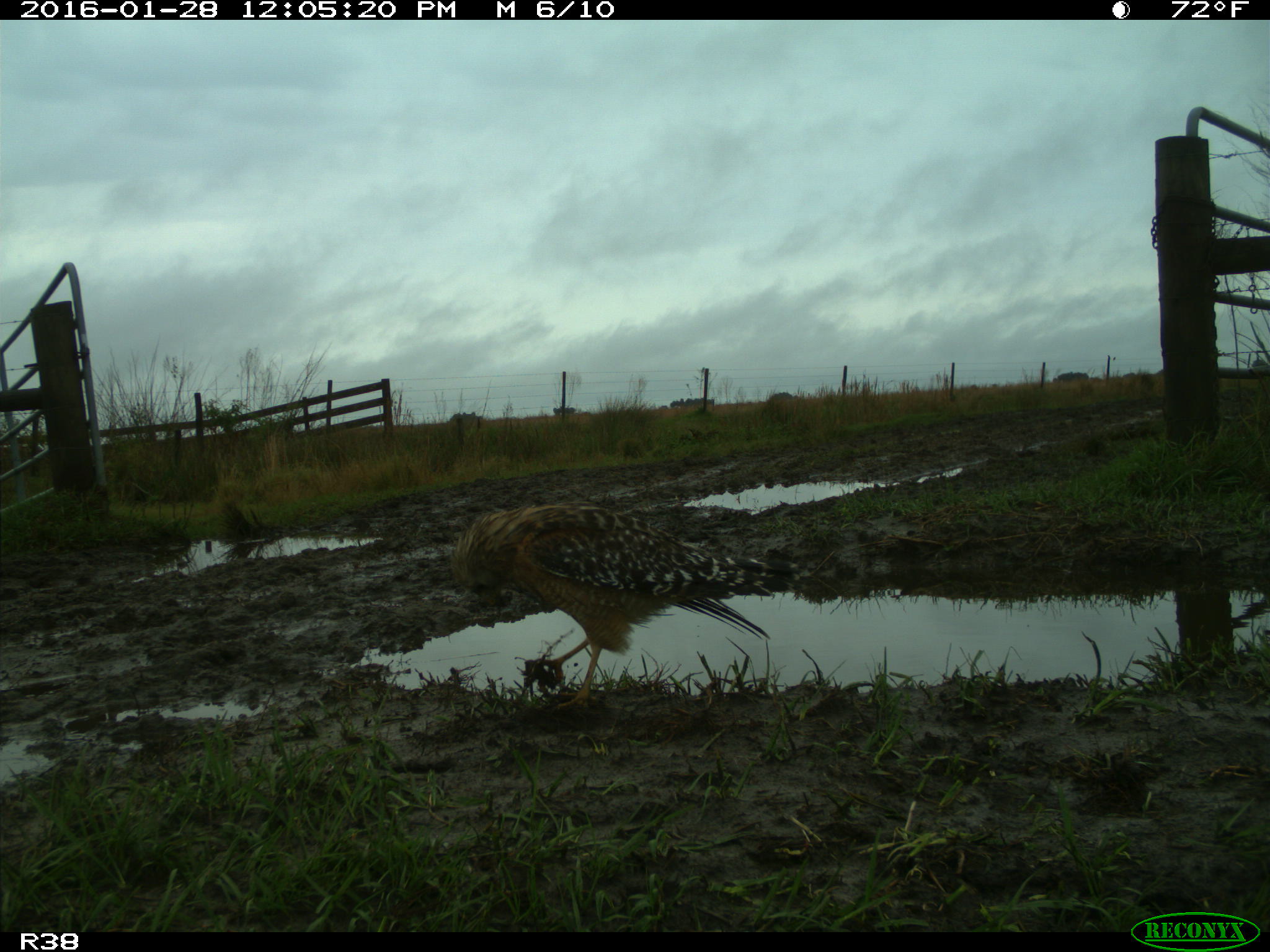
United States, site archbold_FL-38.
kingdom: Animalia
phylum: Chordata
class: Aves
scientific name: Aves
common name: birds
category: unidentified bird